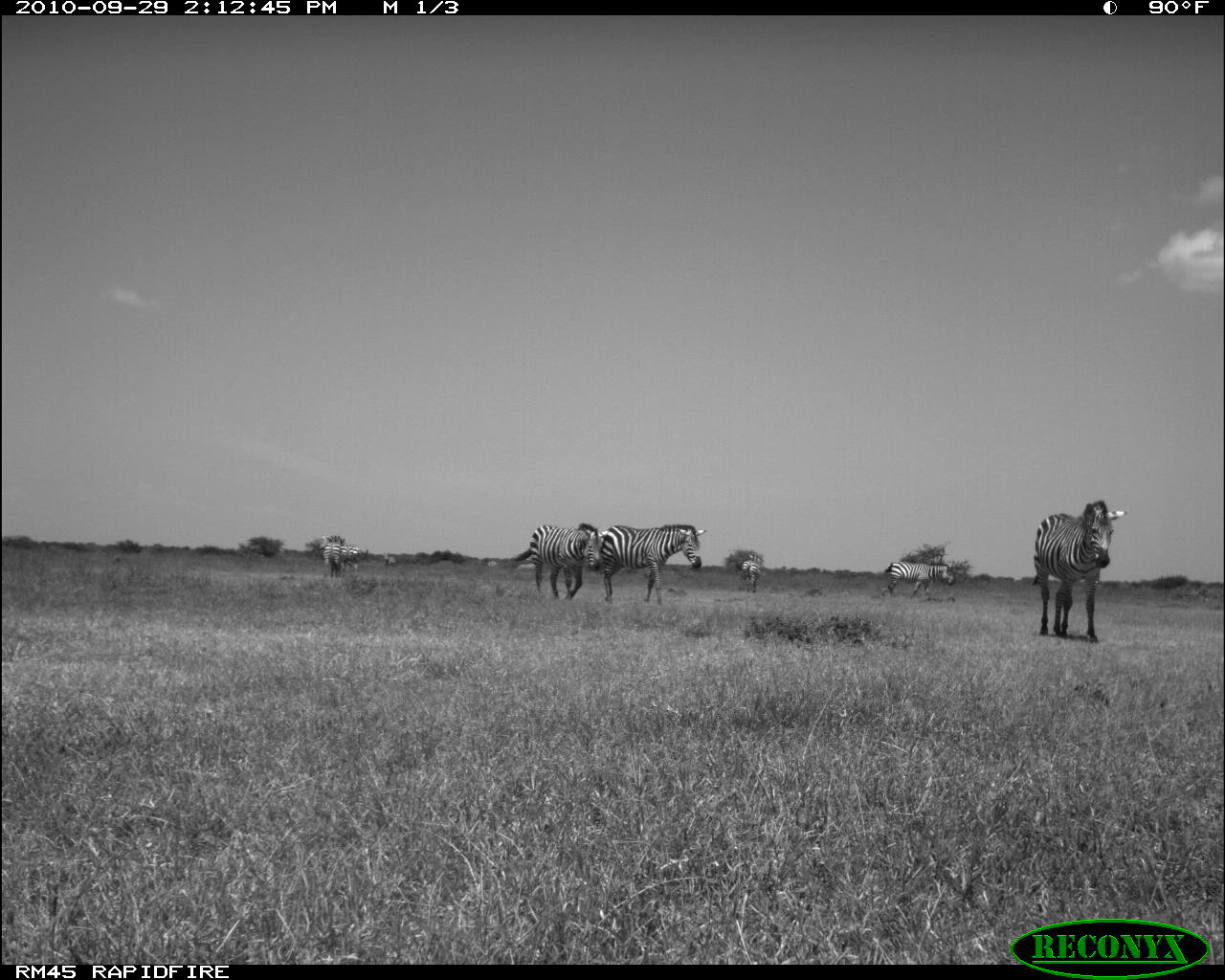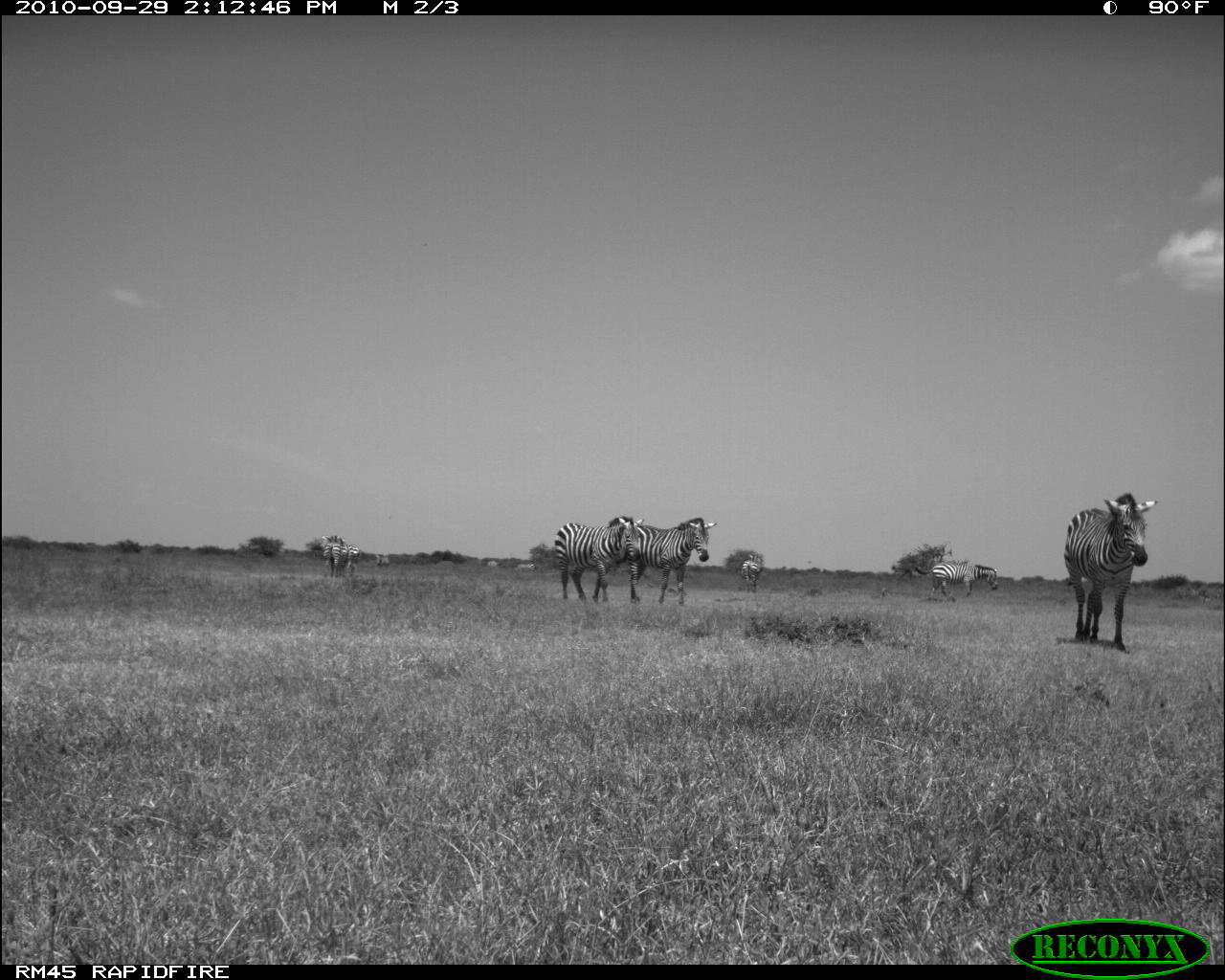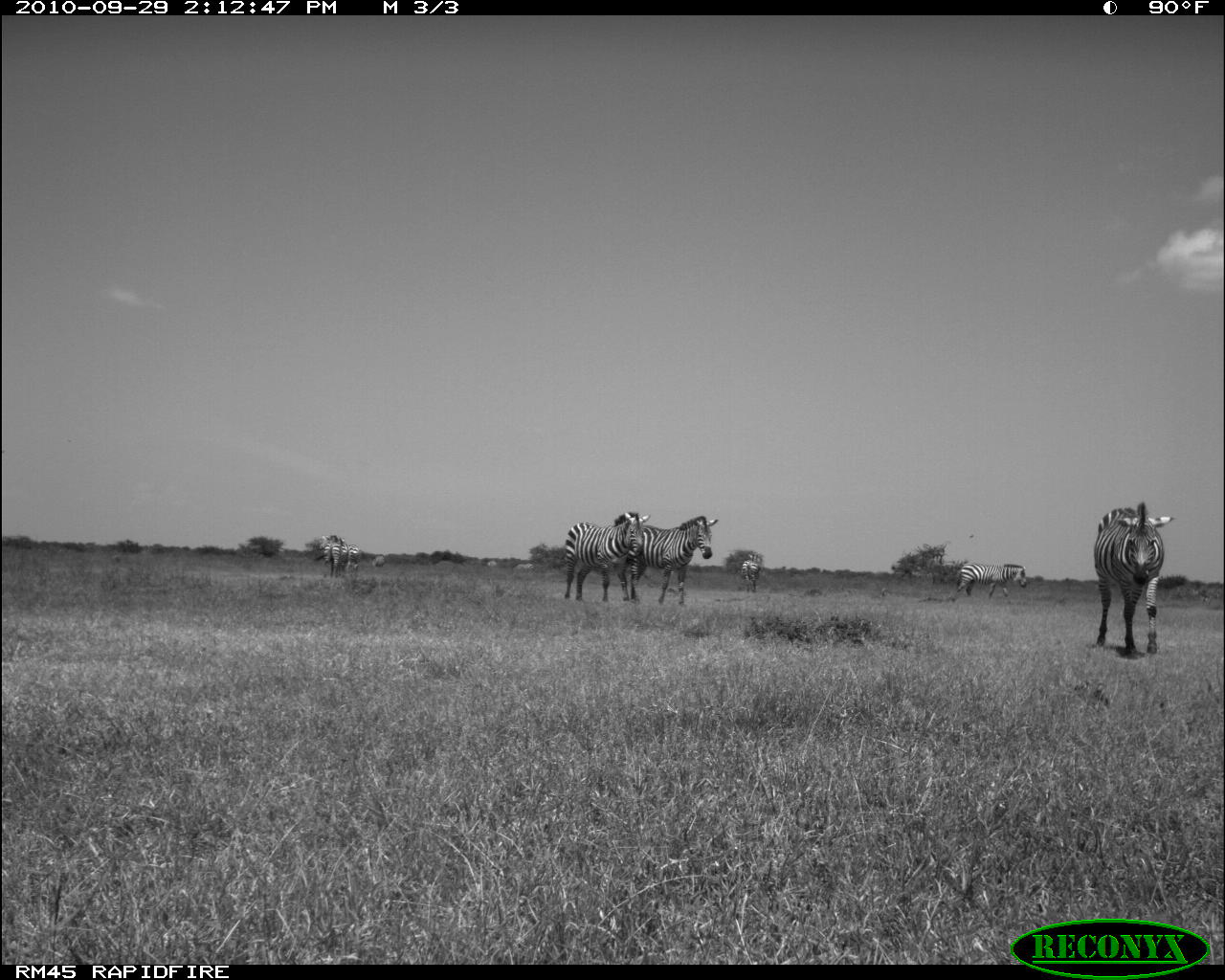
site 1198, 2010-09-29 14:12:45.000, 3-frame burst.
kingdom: Animalia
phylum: Chordata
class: Mammalia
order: Perissodactyla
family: Equidae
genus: Equus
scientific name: Equus quagga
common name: plains zebra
Equus quagga (plains zebra), count 7.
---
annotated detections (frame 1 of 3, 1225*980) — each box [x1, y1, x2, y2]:
equus quagga: [1030, 499, 1126, 644]; [600, 523, 706, 606]; [510, 521, 603, 600]; [883, 560, 956, 600]; [315, 534, 368, 575]; [740, 551, 765, 593]; [323, 534, 345, 580]; [381, 551, 397, 568]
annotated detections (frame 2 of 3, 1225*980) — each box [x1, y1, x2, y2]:
equus quagga: [1061, 490, 1156, 652]; [552, 514, 645, 603]; [624, 516, 716, 605]; [914, 560, 1000, 598]; [304, 535, 348, 579]; [739, 551, 763, 593]; [345, 543, 362, 577]; [374, 552, 391, 569]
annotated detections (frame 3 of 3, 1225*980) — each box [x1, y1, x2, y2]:
equus quagga: [1091, 497, 1172, 657]; [562, 511, 650, 603]; [629, 515, 718, 605]; [953, 560, 1028, 600]; [314, 533, 361, 574]; [311, 537, 350, 578]; [739, 552, 762, 593]; [371, 555, 384, 567]